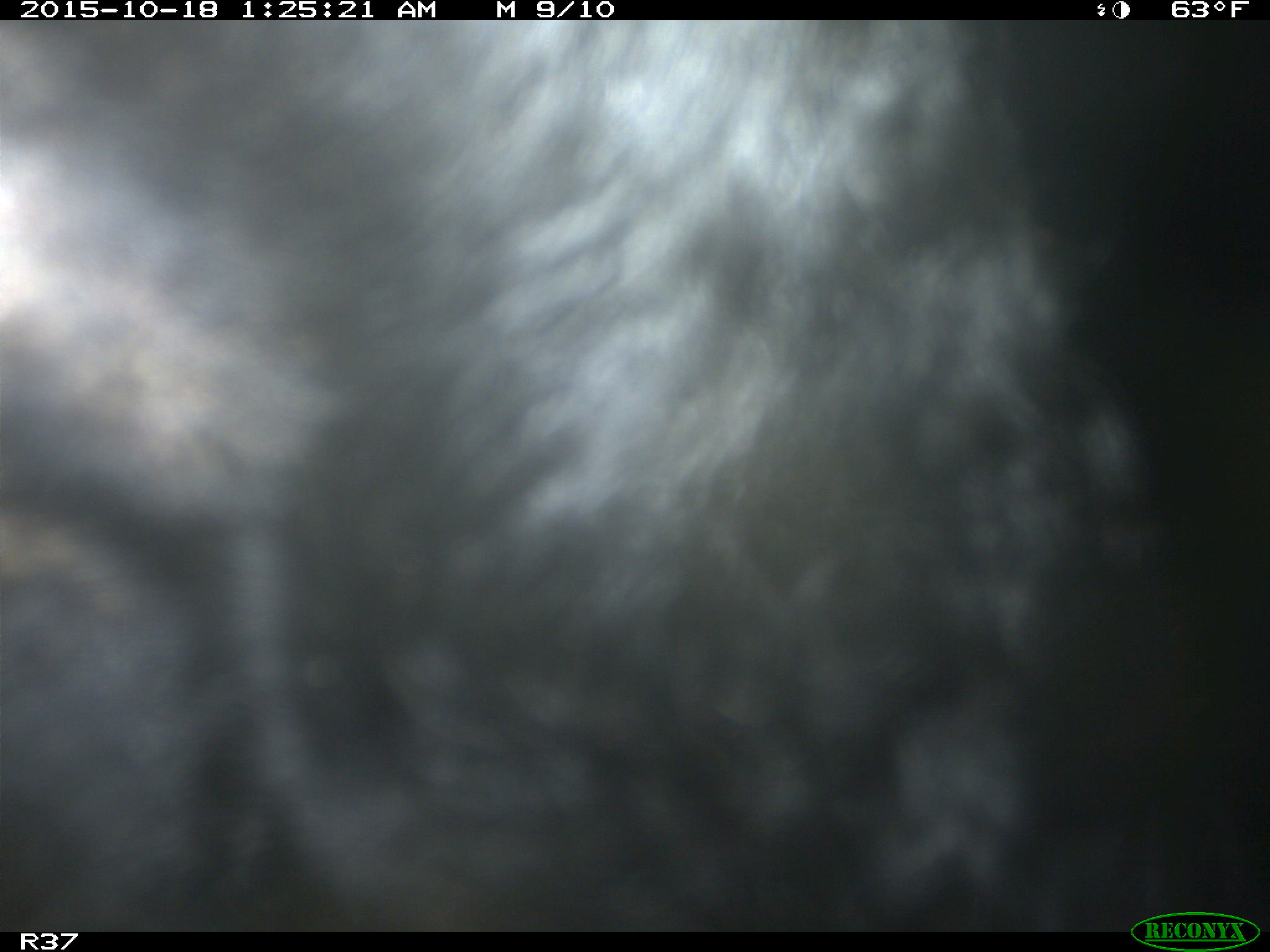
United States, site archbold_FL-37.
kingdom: Animalia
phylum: Chordata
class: Mammalia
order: Artiodactyla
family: Bovidae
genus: Bos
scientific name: Bos taurus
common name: domestic cow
Bos taurus (domestic cow).